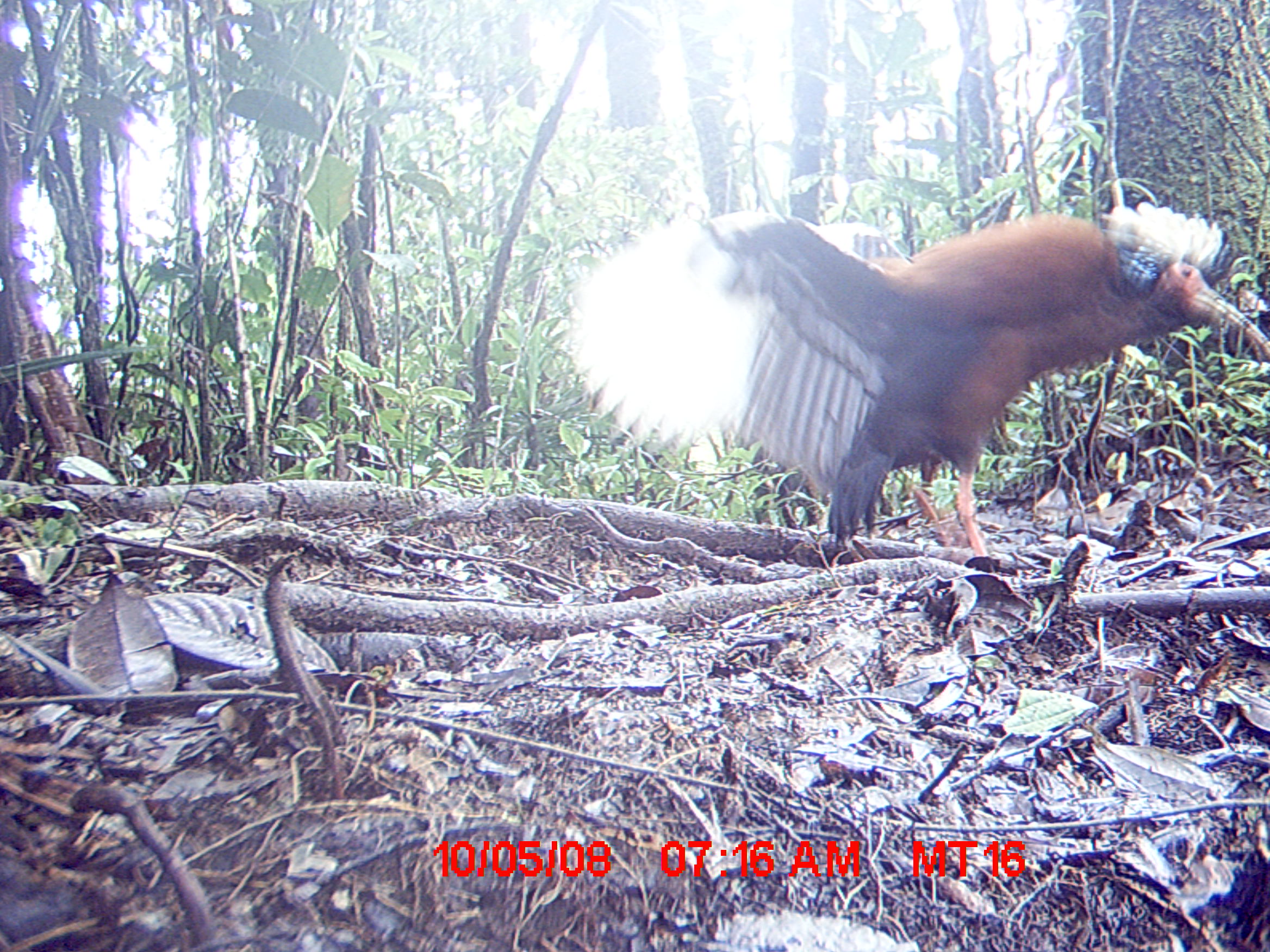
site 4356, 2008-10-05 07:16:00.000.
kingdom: Animalia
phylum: Chordata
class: Aves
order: Pelecaniformes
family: Threskiornithidae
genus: Lophotibis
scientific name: Lophotibis cristata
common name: madagascan ibis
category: lophotibis cristataa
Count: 2.